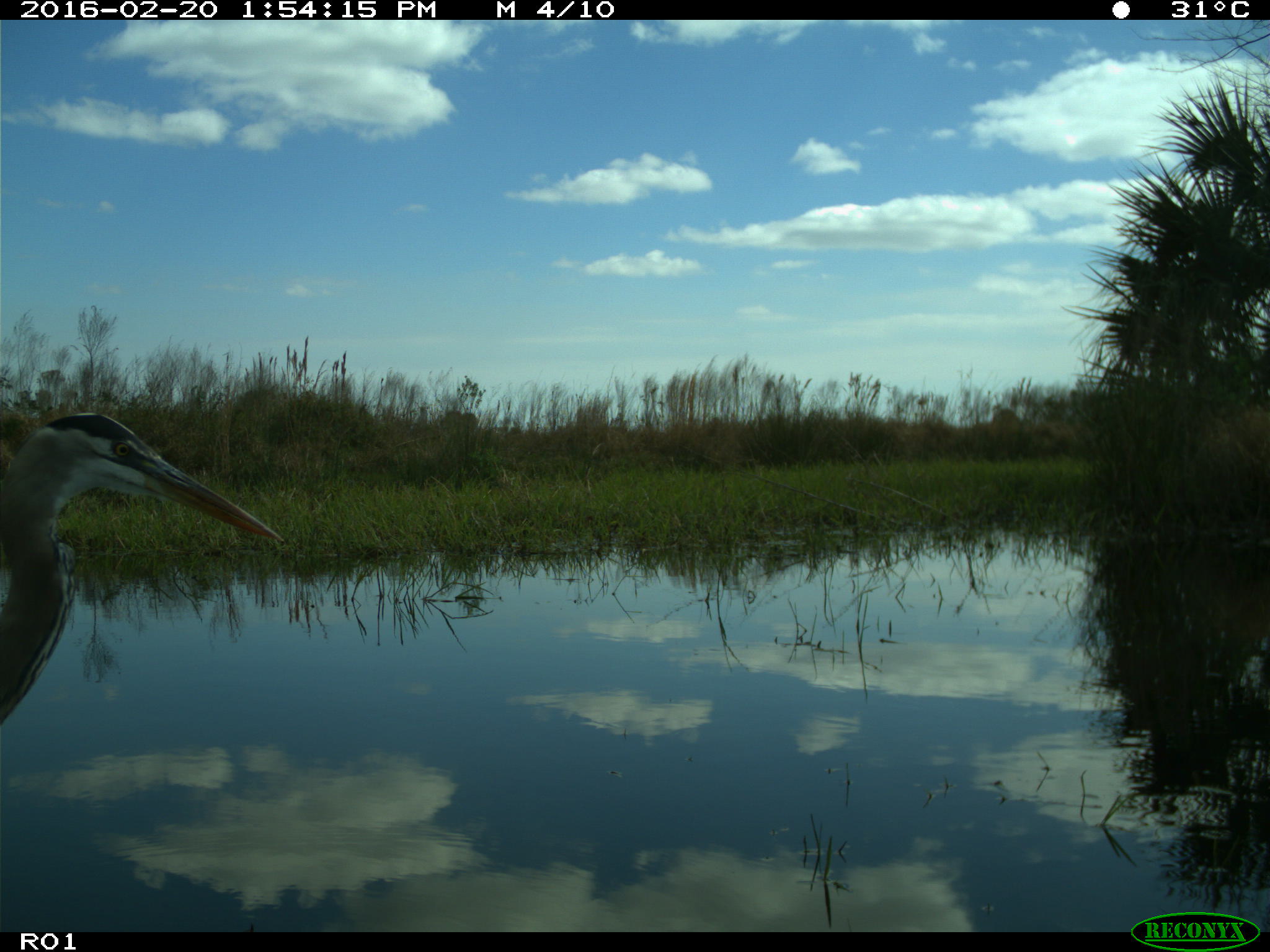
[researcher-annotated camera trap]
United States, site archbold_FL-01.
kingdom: Animalia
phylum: Chordata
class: Aves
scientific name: Aves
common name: birds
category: unidentified bird